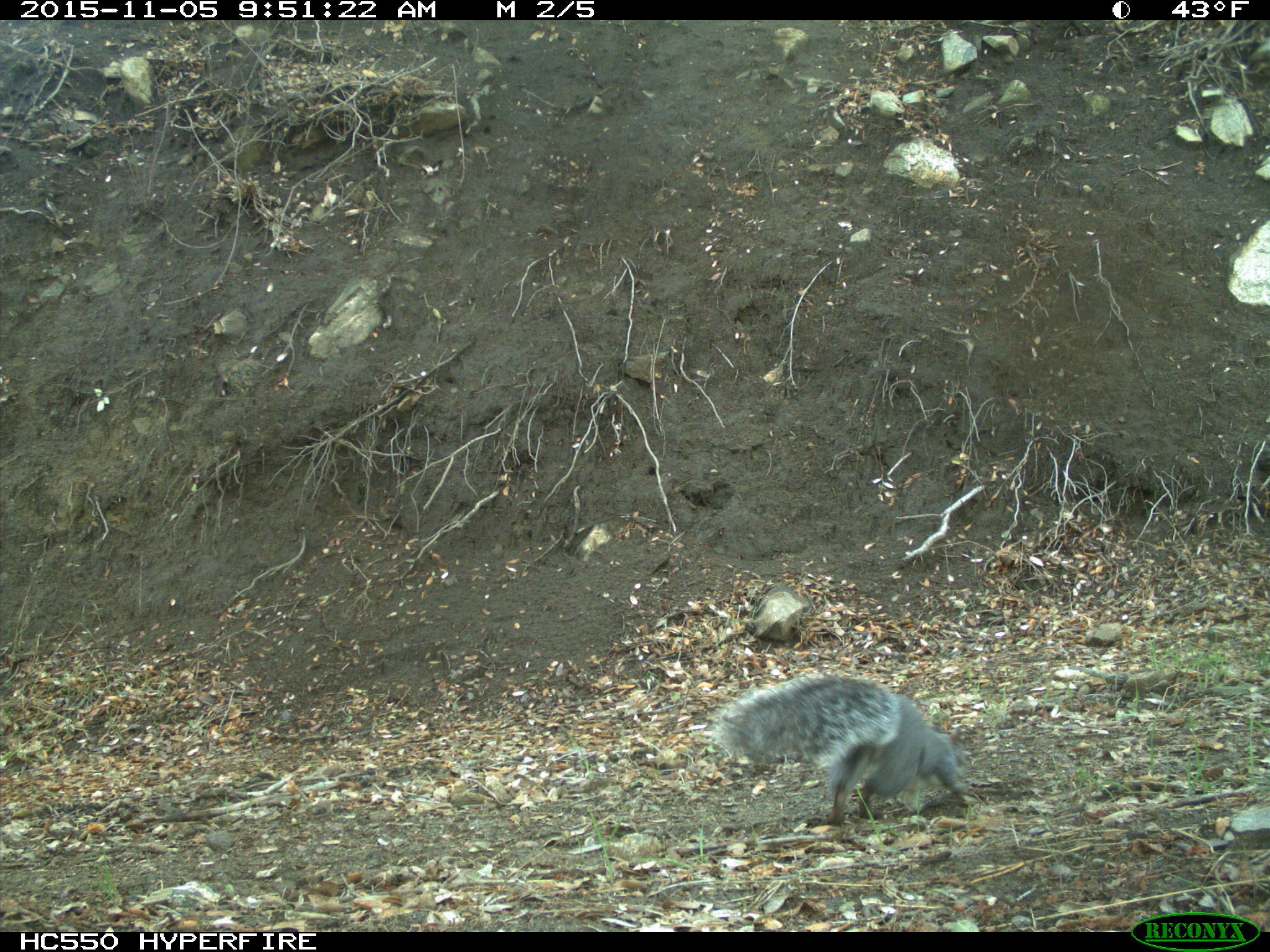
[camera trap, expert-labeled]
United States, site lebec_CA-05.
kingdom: Animalia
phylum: Chordata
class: Mammalia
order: Rodentia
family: Sciuridae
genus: Sciurus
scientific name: Sciurus carolinensis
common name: eastern gray squirrel